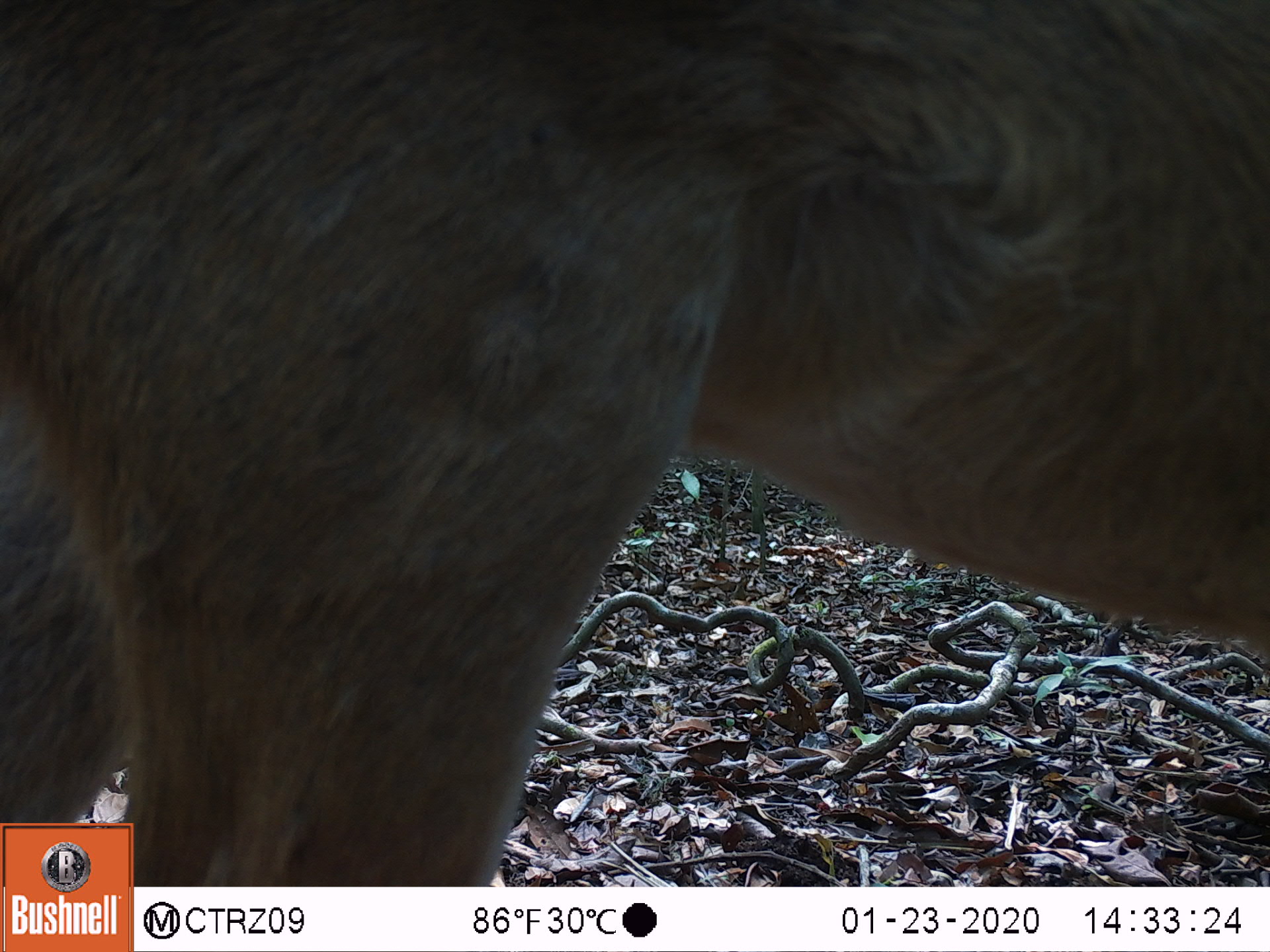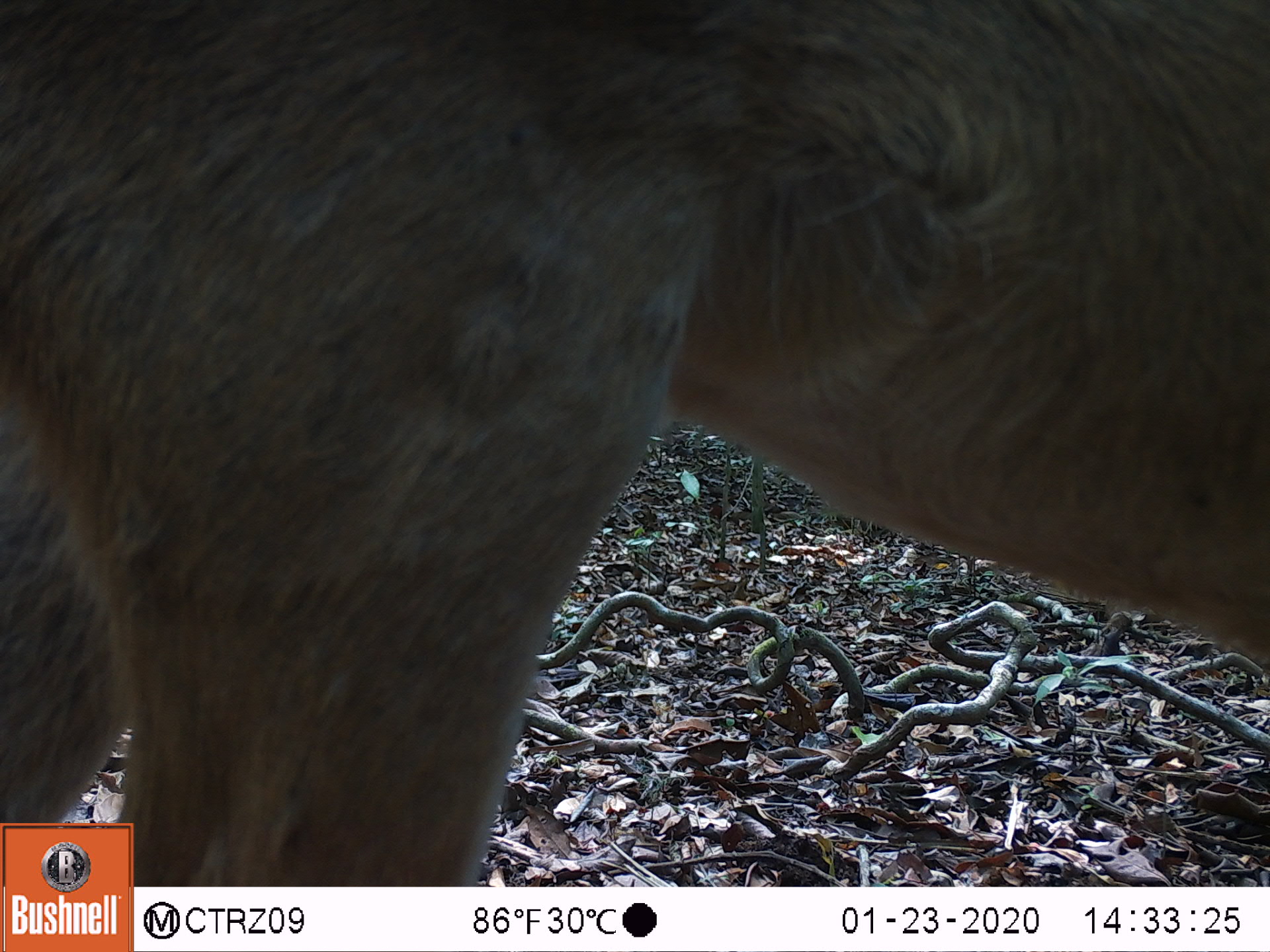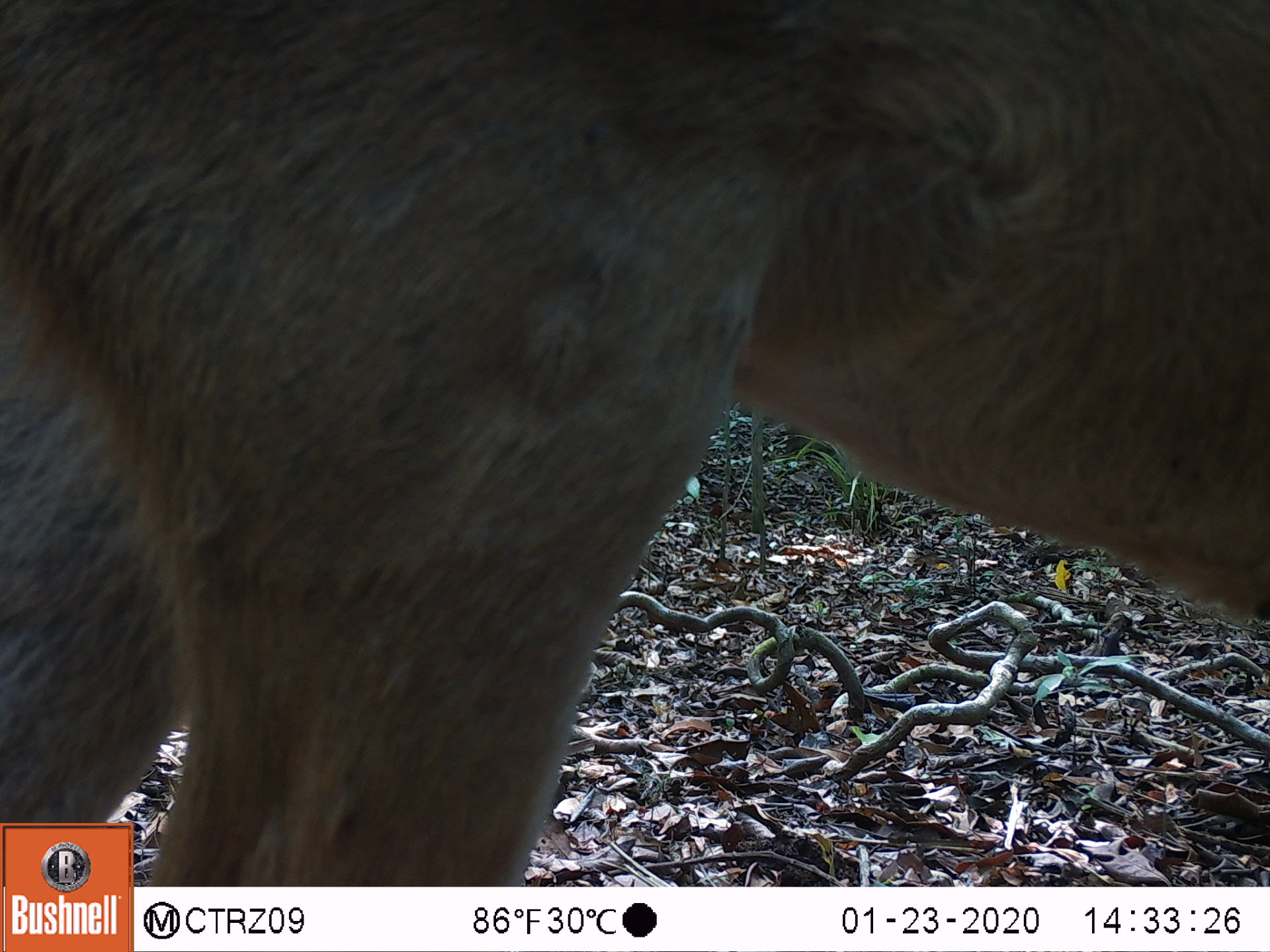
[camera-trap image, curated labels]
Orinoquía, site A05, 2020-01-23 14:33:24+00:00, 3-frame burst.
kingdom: Animalia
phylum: Chordata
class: Mammalia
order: Artiodactyla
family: Cervidae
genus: Odocoileus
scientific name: Odocoileus virginianus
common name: white-tailed deer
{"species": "white-tailed deer (Odocoileus virginianus)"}